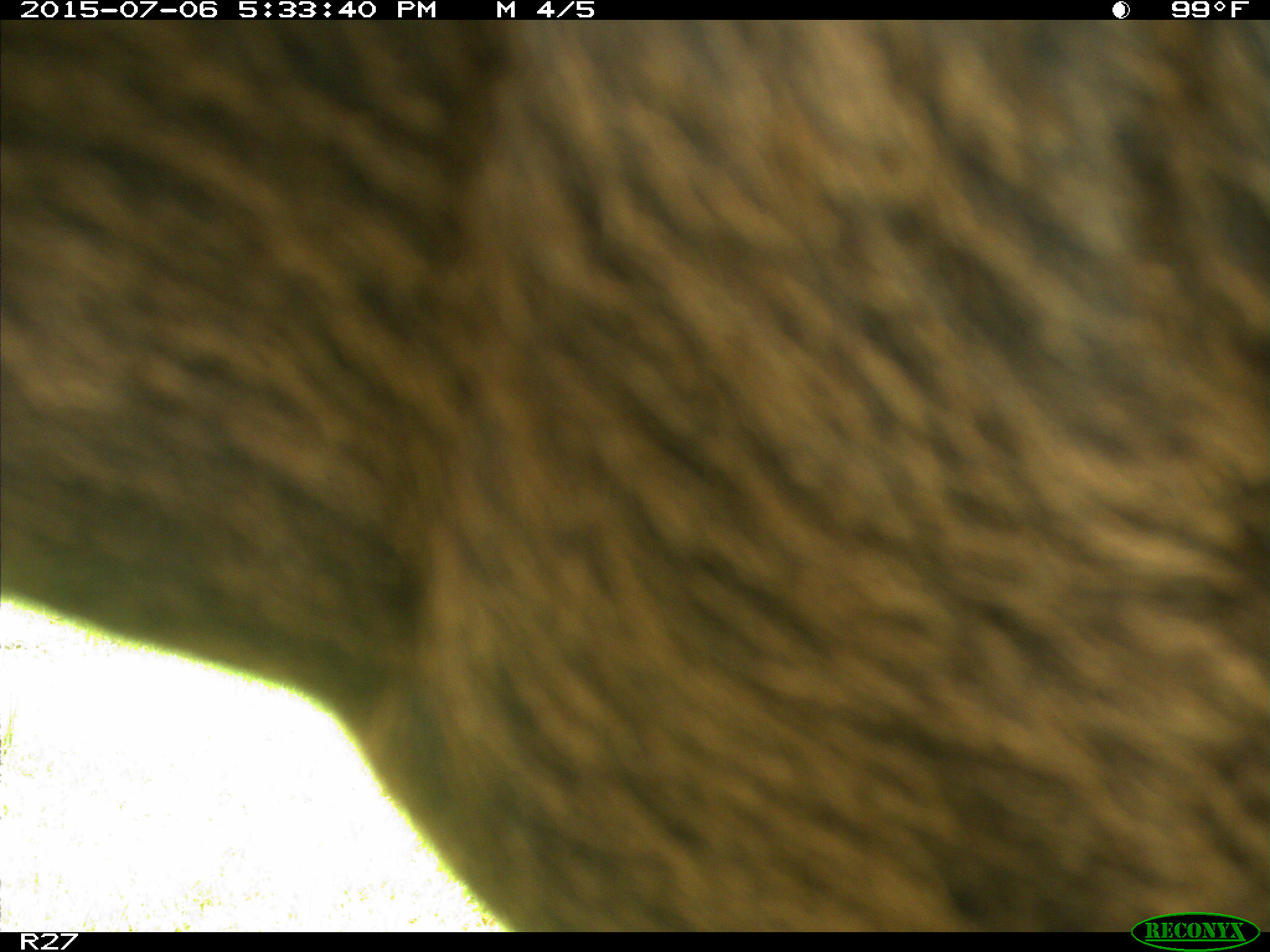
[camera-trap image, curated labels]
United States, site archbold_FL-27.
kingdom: Animalia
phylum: Chordata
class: Mammalia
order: Artiodactyla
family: Bovidae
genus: Bos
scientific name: Bos taurus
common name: domestic cow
Bos taurus (domestic cow).